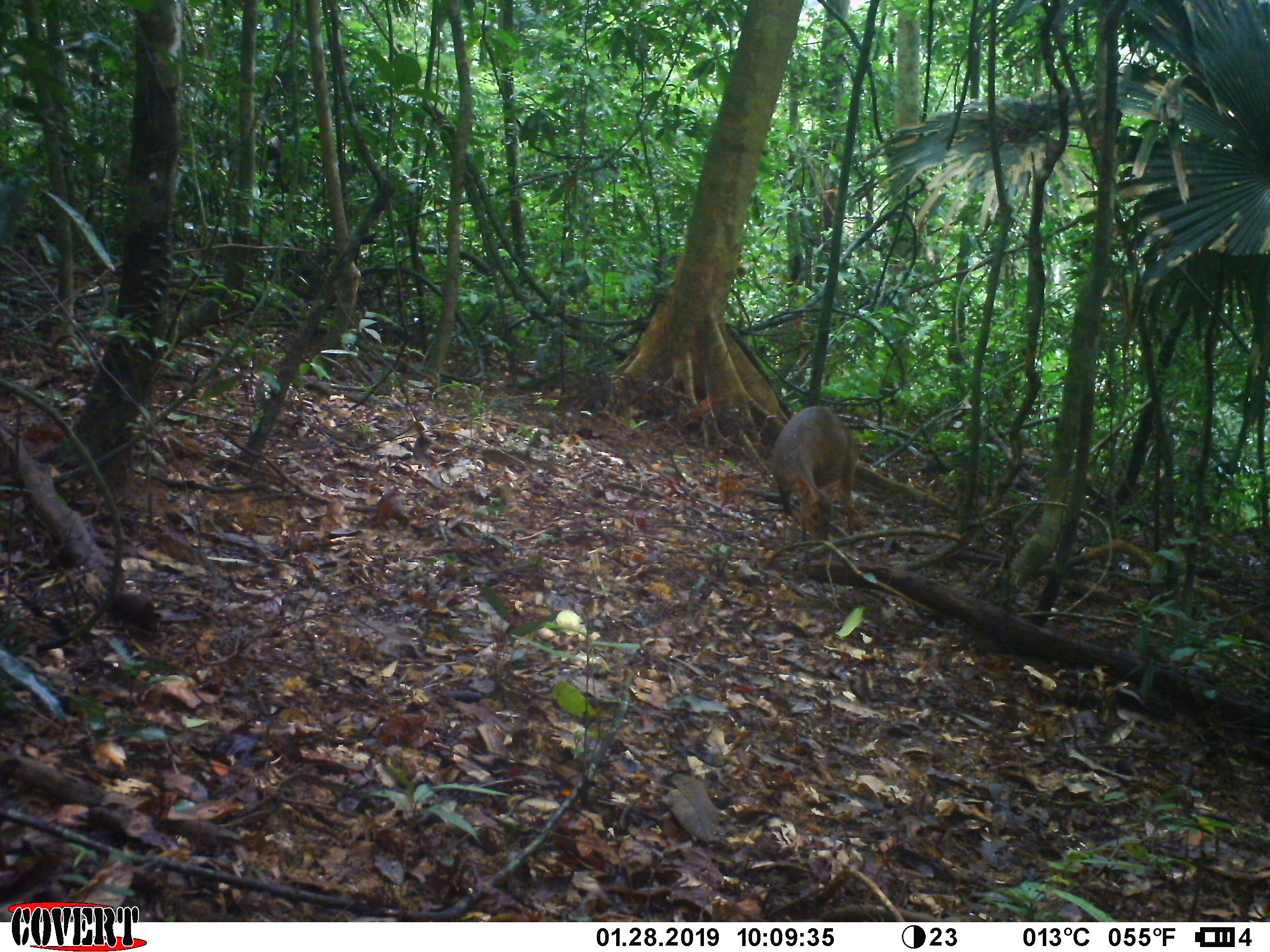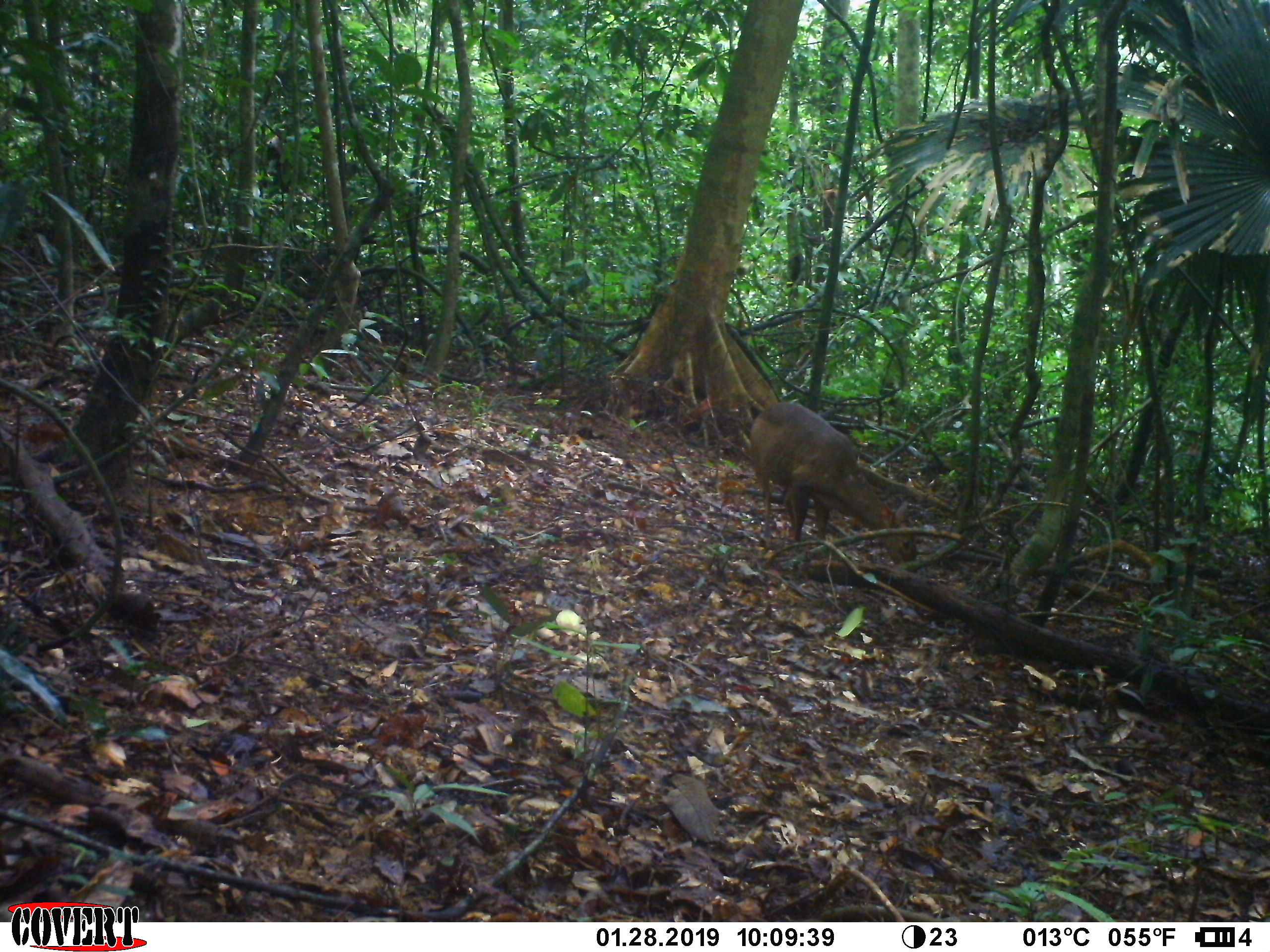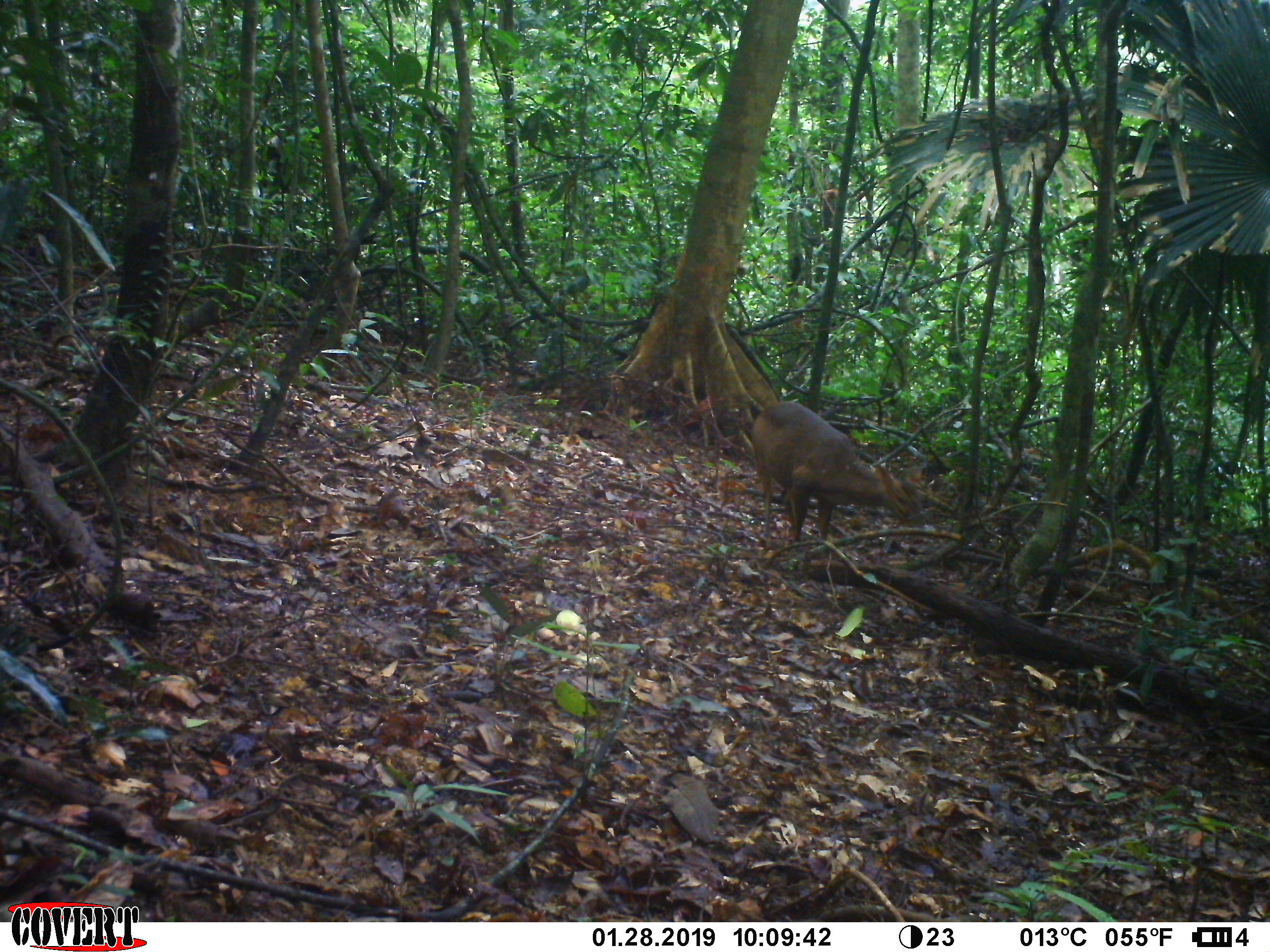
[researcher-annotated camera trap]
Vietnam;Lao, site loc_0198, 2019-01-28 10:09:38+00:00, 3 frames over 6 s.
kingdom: Animalia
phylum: Chordata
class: Mammalia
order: Artiodactyla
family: Cervidae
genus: Muntiacus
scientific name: Muntiacus vuquangensis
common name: large-antlered muntjac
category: large antlered muntjac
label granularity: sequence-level